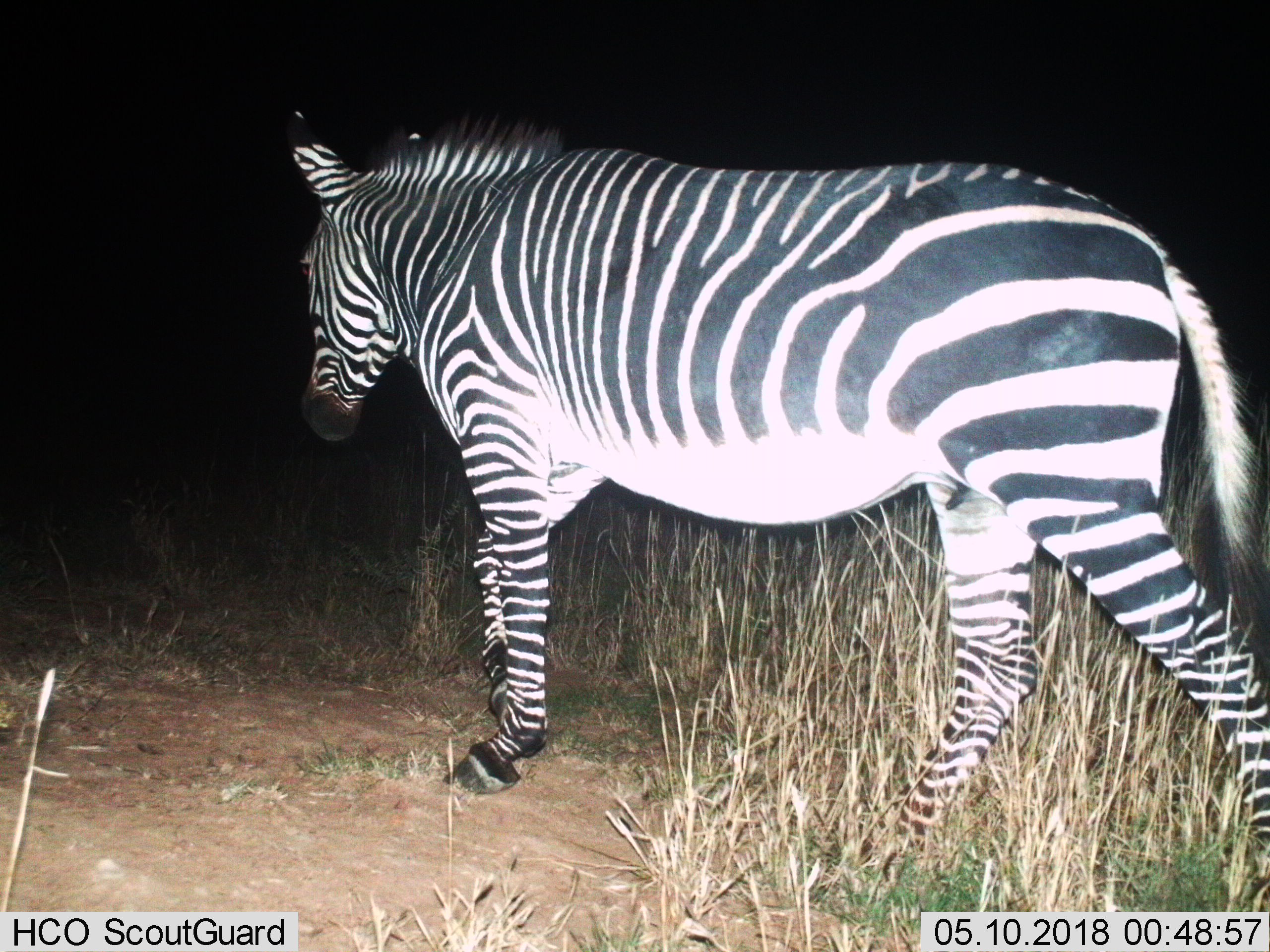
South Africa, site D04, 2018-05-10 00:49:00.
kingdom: Animalia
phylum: Chordata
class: Mammalia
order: Perissodactyla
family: Equidae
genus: Equus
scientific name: Equus zebra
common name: mountain zebra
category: zebramountain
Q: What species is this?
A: Zebramountain (mountain zebra) (Equus zebra).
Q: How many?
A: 1.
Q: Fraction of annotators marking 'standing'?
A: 29%.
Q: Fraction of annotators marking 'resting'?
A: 0%.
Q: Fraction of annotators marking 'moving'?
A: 100%.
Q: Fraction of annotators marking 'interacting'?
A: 0%.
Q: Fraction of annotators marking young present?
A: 0%.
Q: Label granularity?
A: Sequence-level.